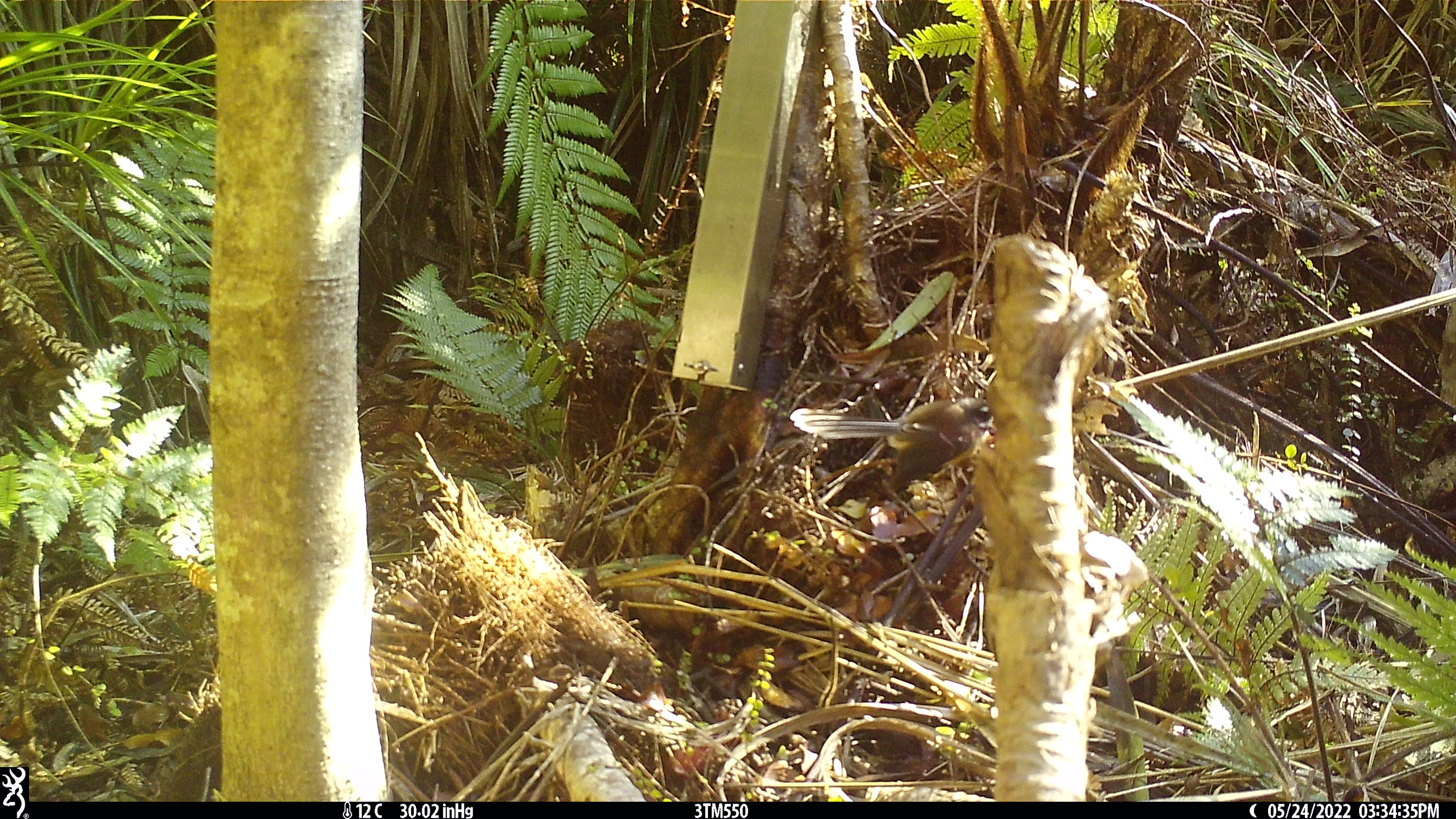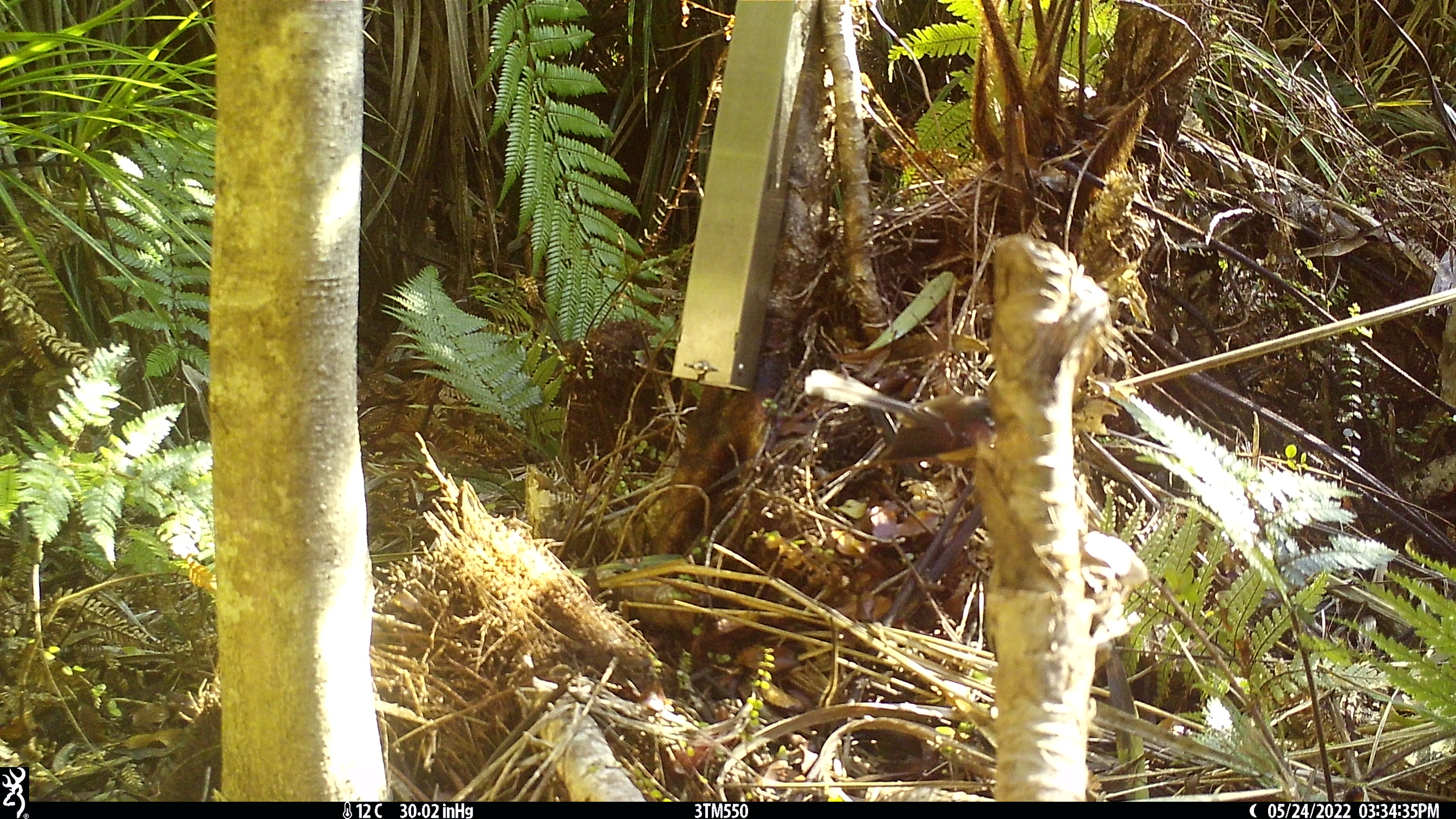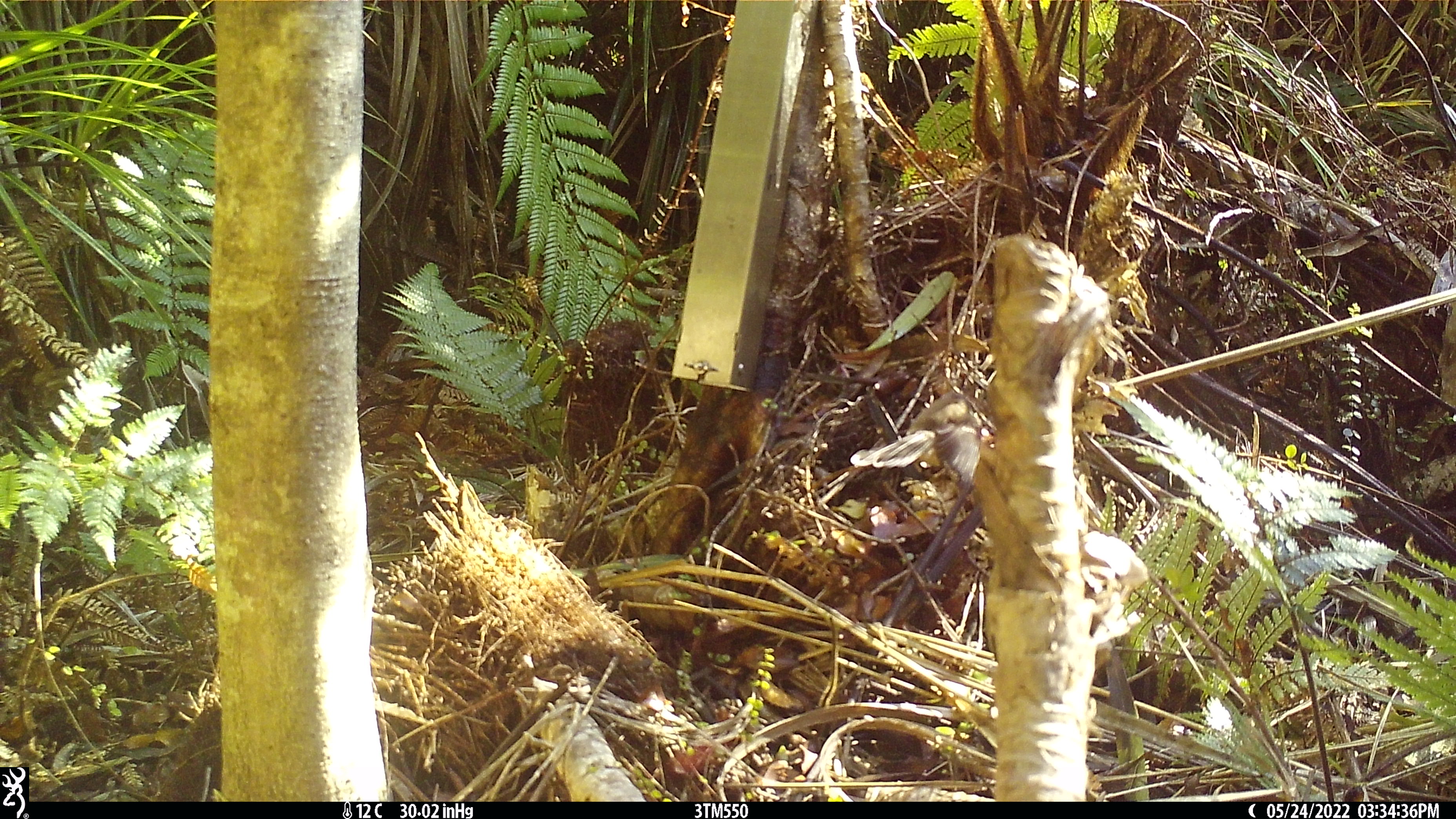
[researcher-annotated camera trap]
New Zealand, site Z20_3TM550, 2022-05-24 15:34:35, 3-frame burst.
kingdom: Animalia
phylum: Chordata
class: Aves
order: Passeriformes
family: Rhipiduridae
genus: Rhipidura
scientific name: Rhipidura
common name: fantails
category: fantail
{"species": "fantail (fantails) (Rhipidura)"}